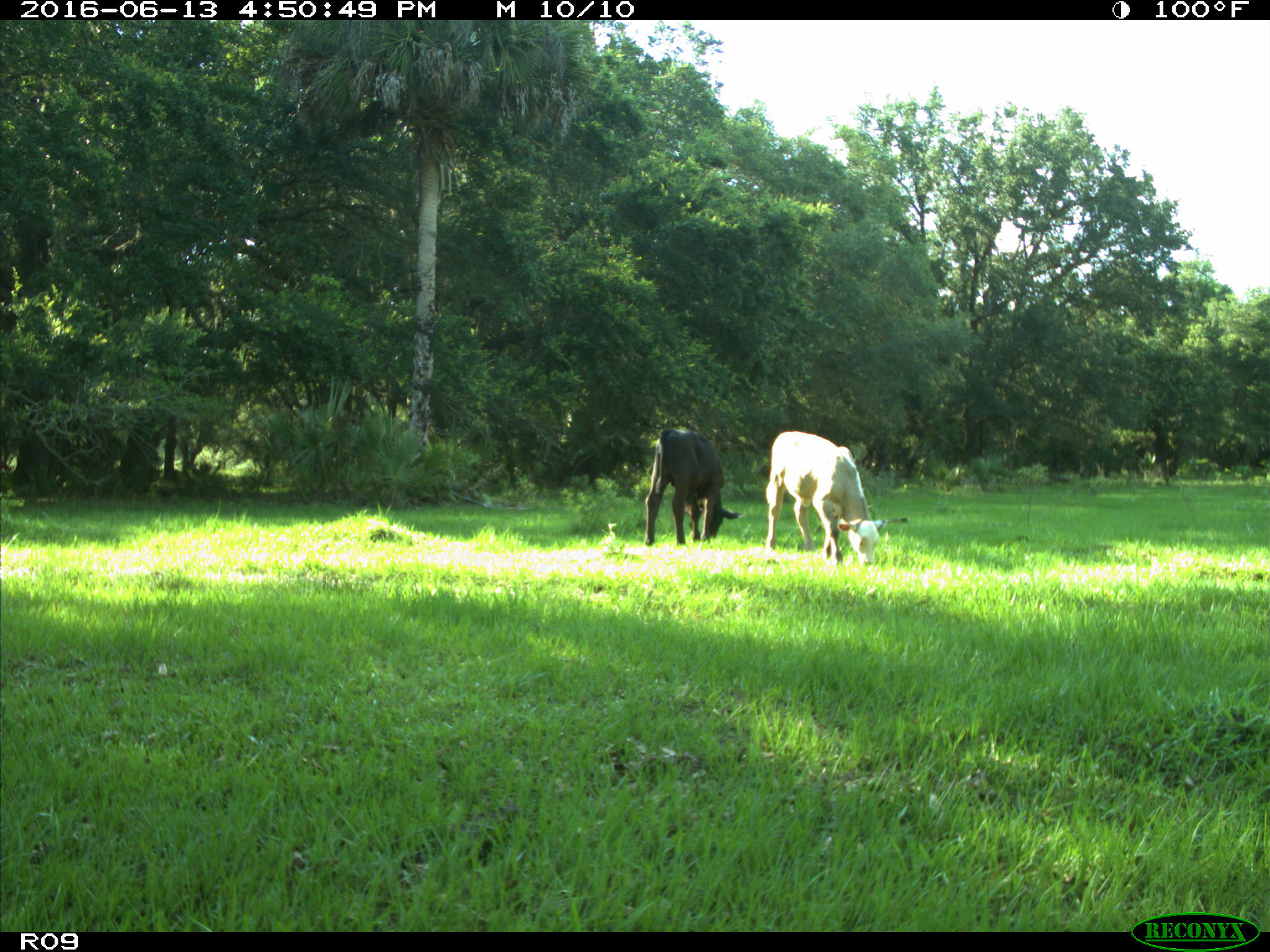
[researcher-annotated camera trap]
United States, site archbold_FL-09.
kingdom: Animalia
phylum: Chordata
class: Mammalia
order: Artiodactyla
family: Bovidae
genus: Bos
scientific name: Bos taurus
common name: domestic cow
Bos taurus (domestic cow).